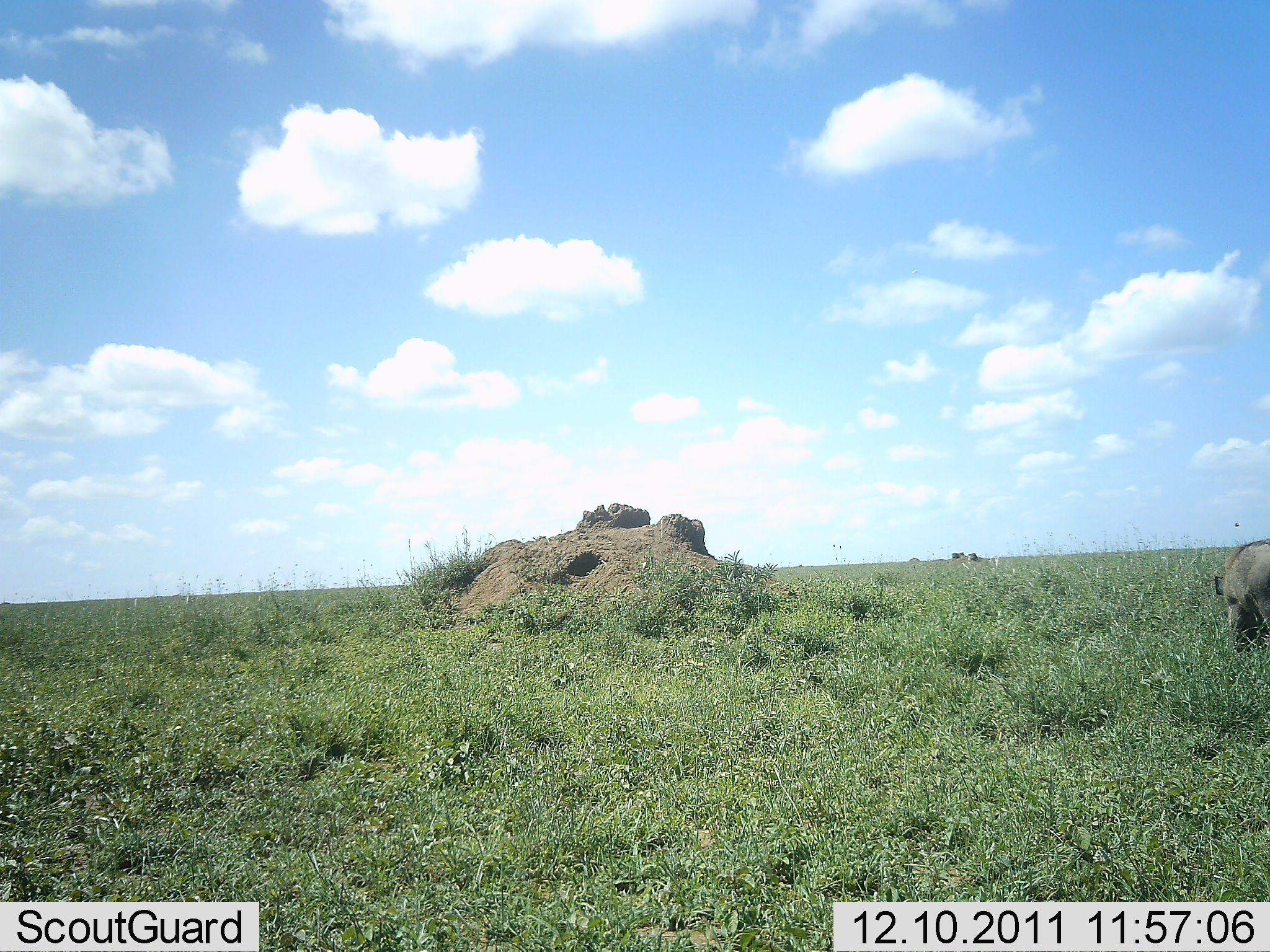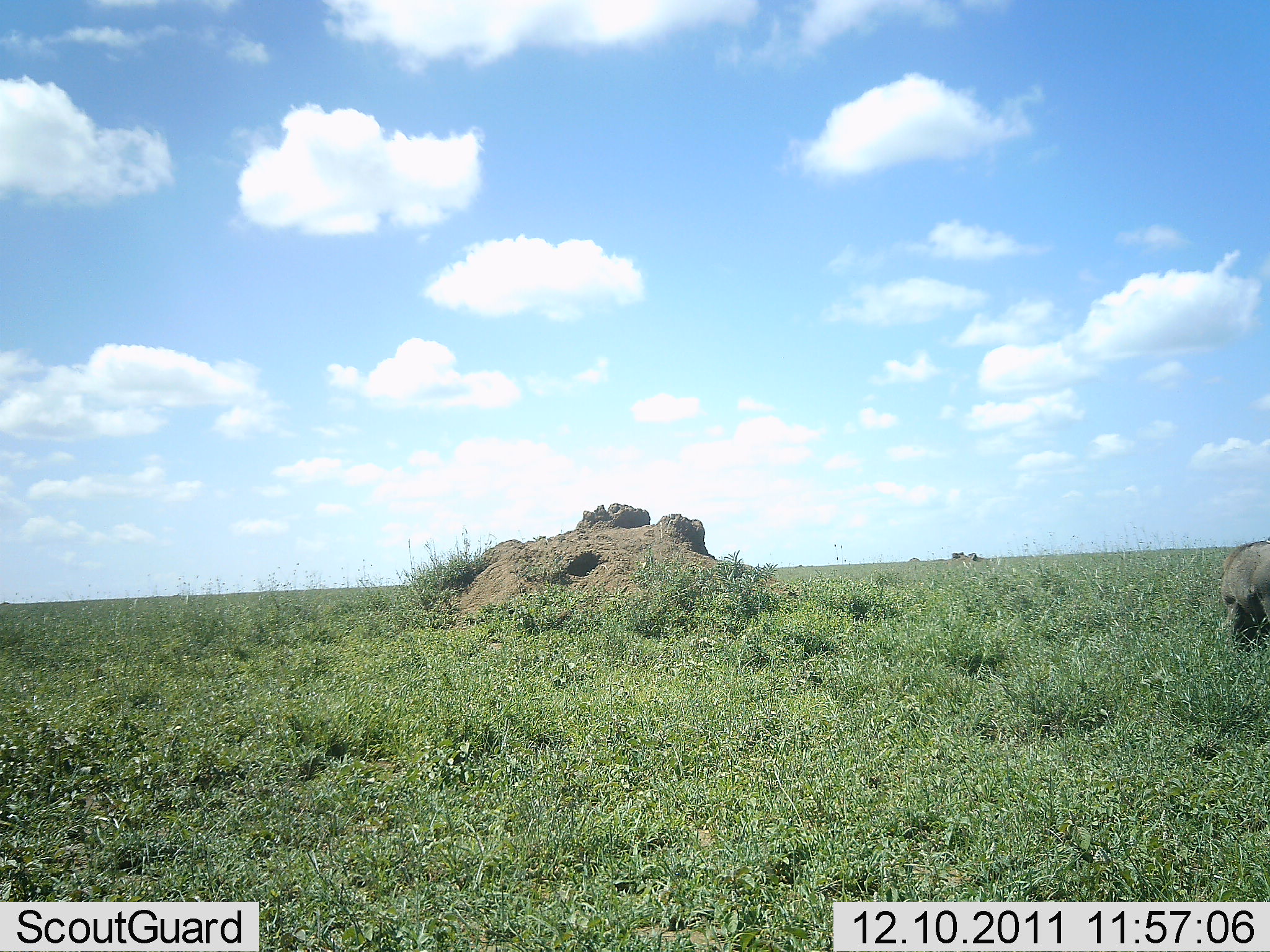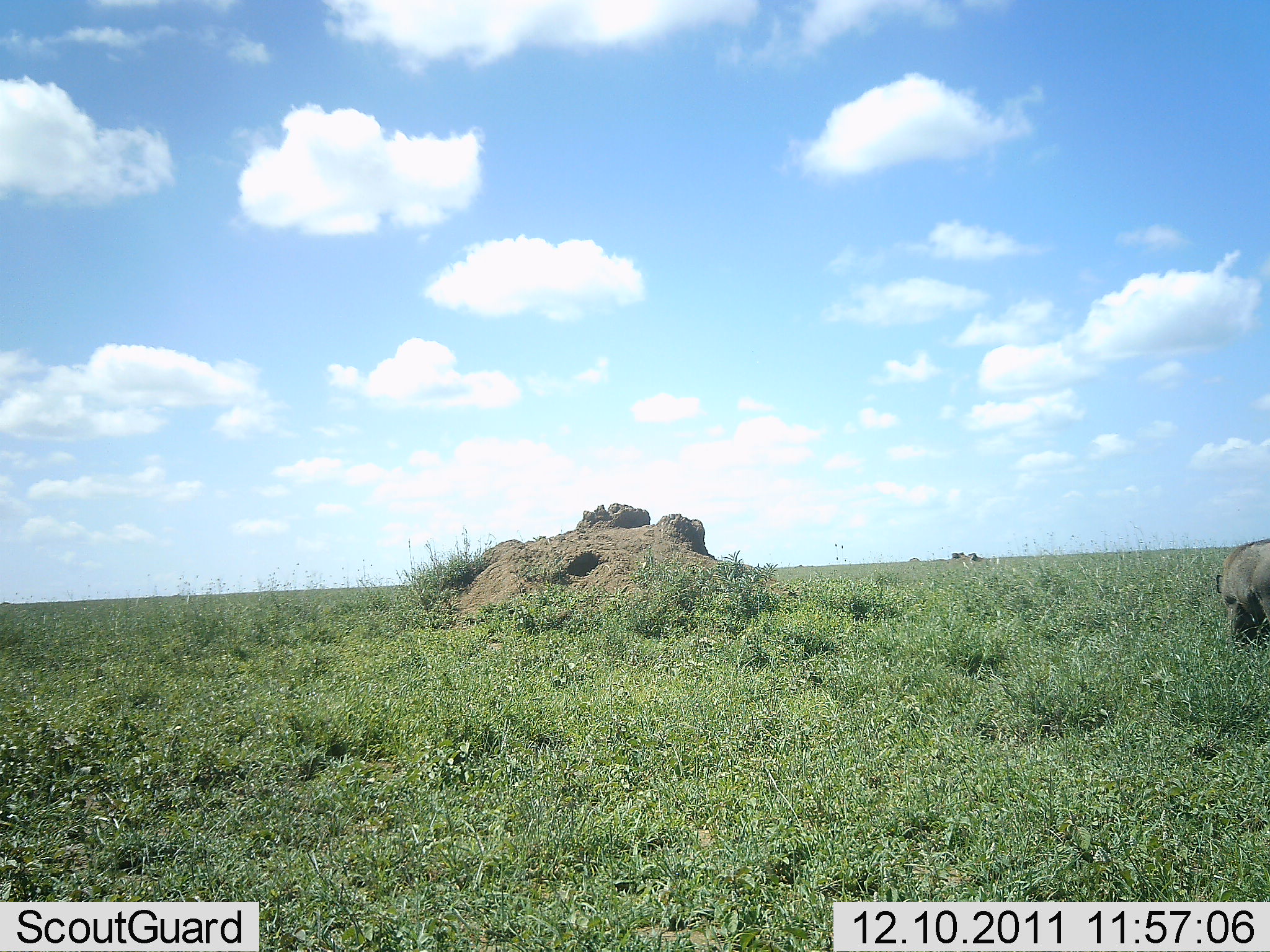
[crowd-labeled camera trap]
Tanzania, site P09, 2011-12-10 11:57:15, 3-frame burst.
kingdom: Animalia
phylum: Chordata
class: Mammalia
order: Artiodactyla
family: Suidae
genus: Phacochoerus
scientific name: Phacochoerus africanus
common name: warthog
Warthog (Phacochoerus africanus), count 1. Behavior (volunteer vote fractions): standing 42%, resting 0%, moving 0%, interacting 0%. Young present (vote fraction): 0%. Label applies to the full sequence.